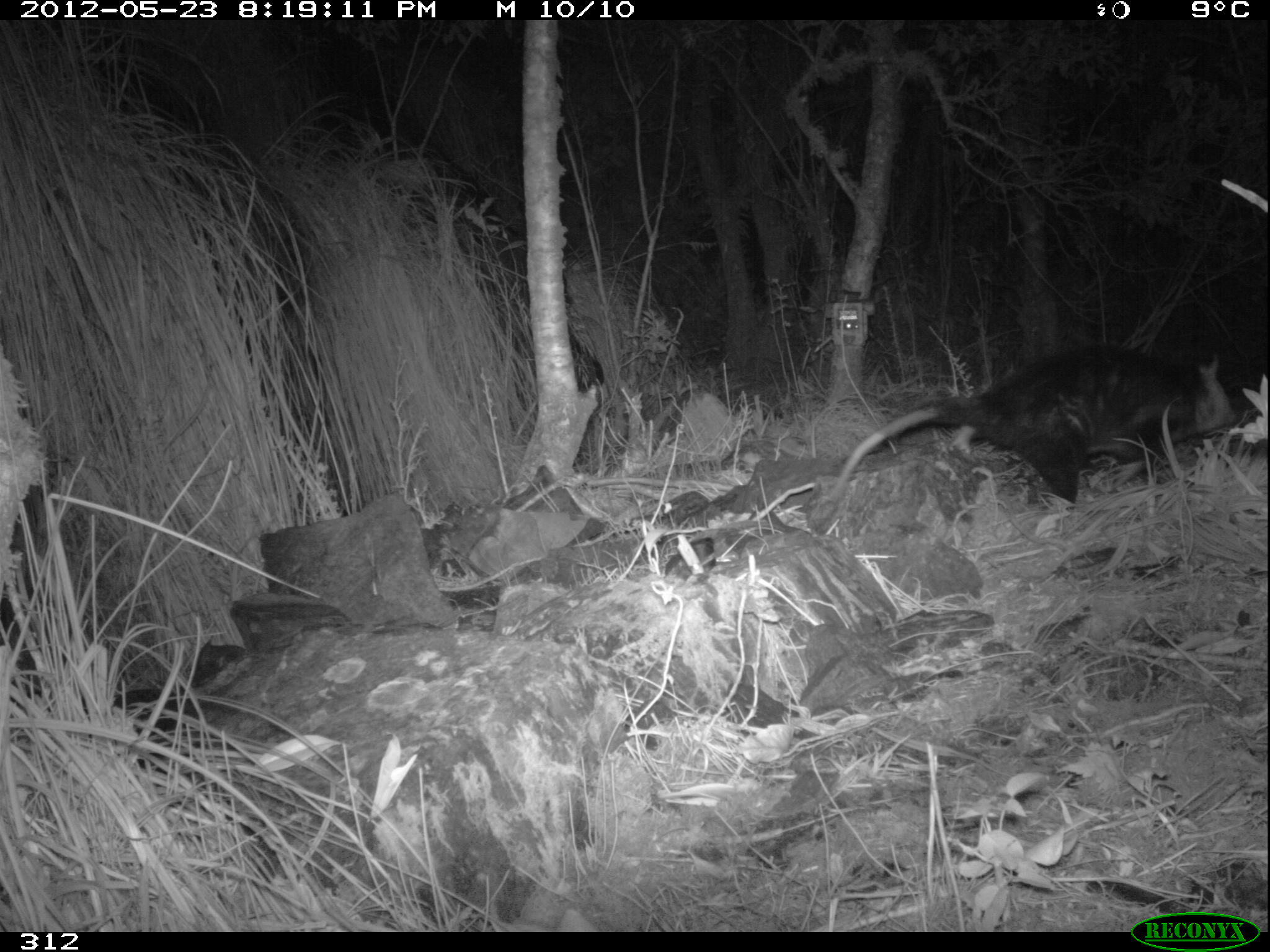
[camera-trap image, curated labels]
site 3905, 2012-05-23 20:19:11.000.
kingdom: Animalia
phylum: Chordata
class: Mammalia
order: Didelphimorphia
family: Didelphidae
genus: Didelphis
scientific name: Didelphis pernigra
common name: andean white-eared opossum